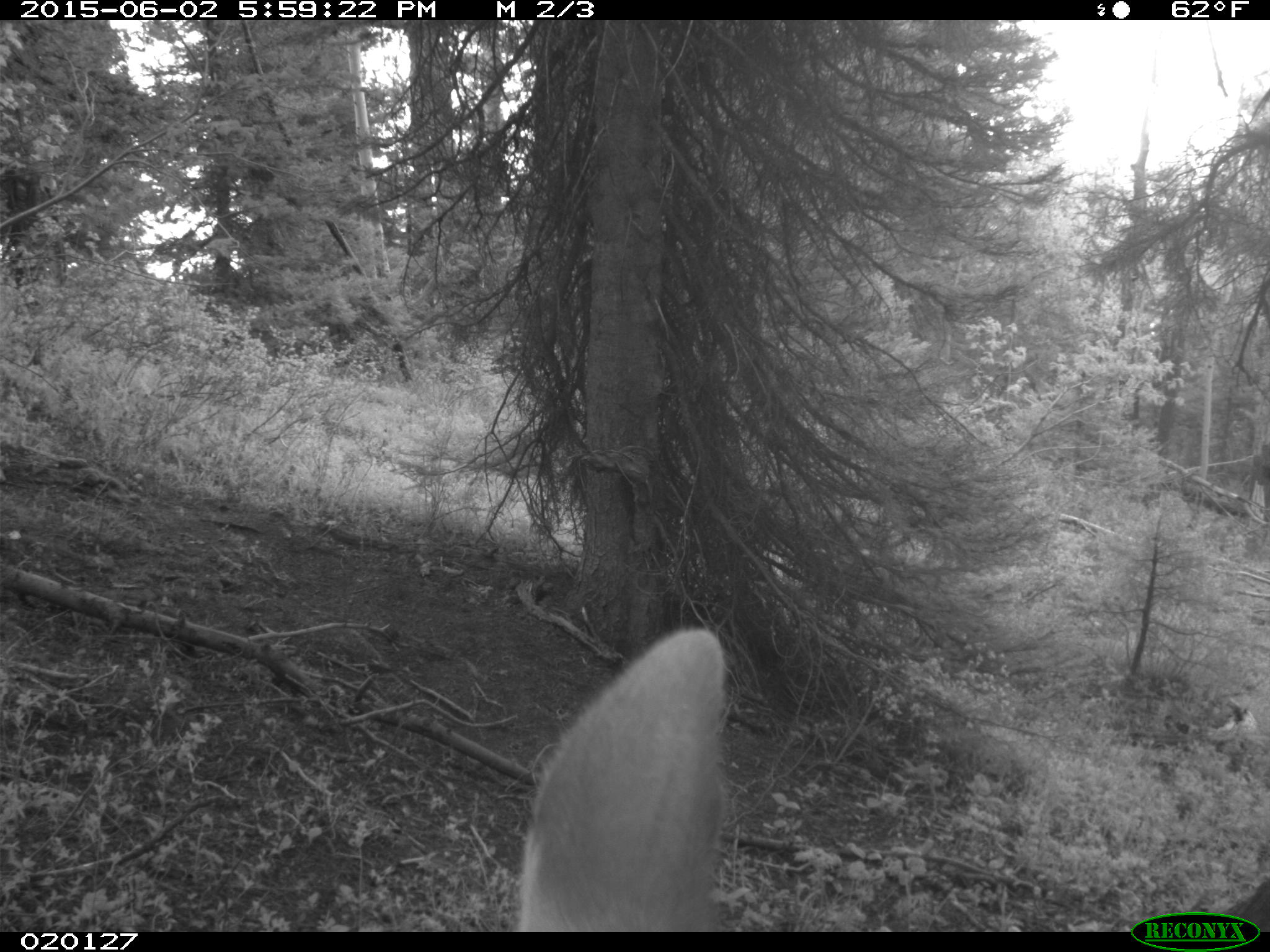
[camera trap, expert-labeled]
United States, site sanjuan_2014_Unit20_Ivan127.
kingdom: Animalia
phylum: Chordata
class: Mammalia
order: Artiodactyla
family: Cervidae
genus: Odocoileus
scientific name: Odocoileus hemionus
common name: mule deer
Odocoileus hemionus (mule deer).